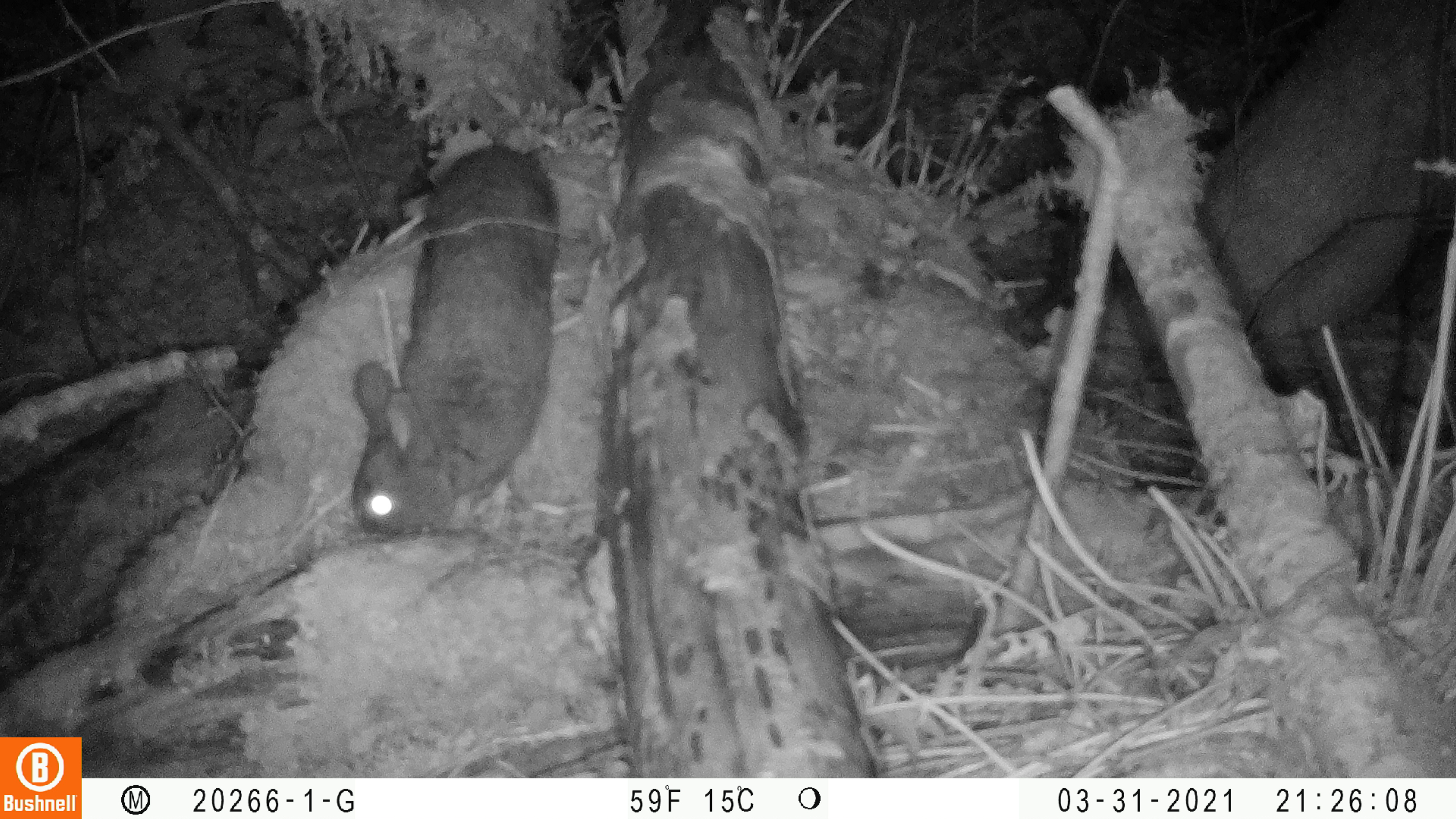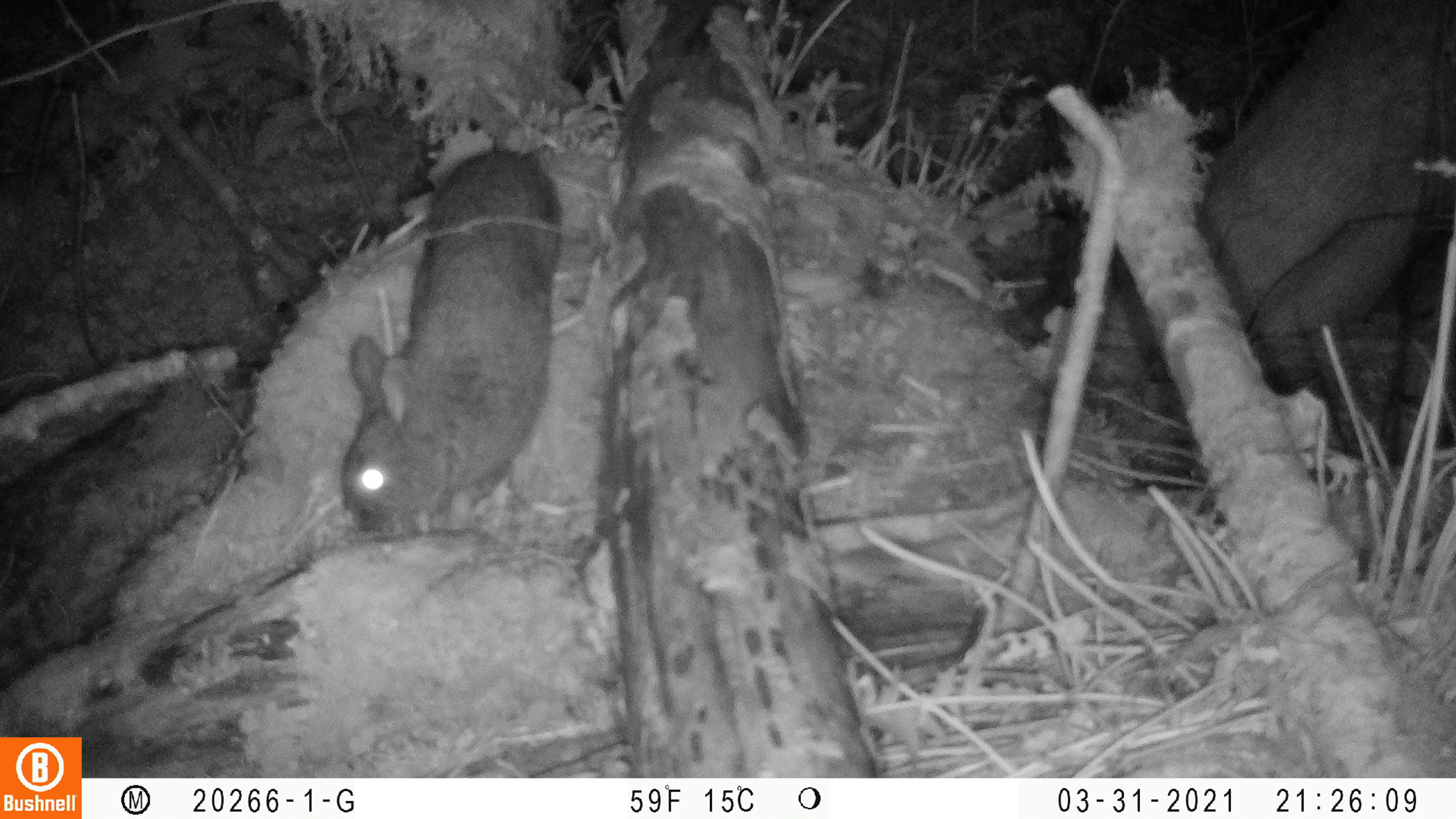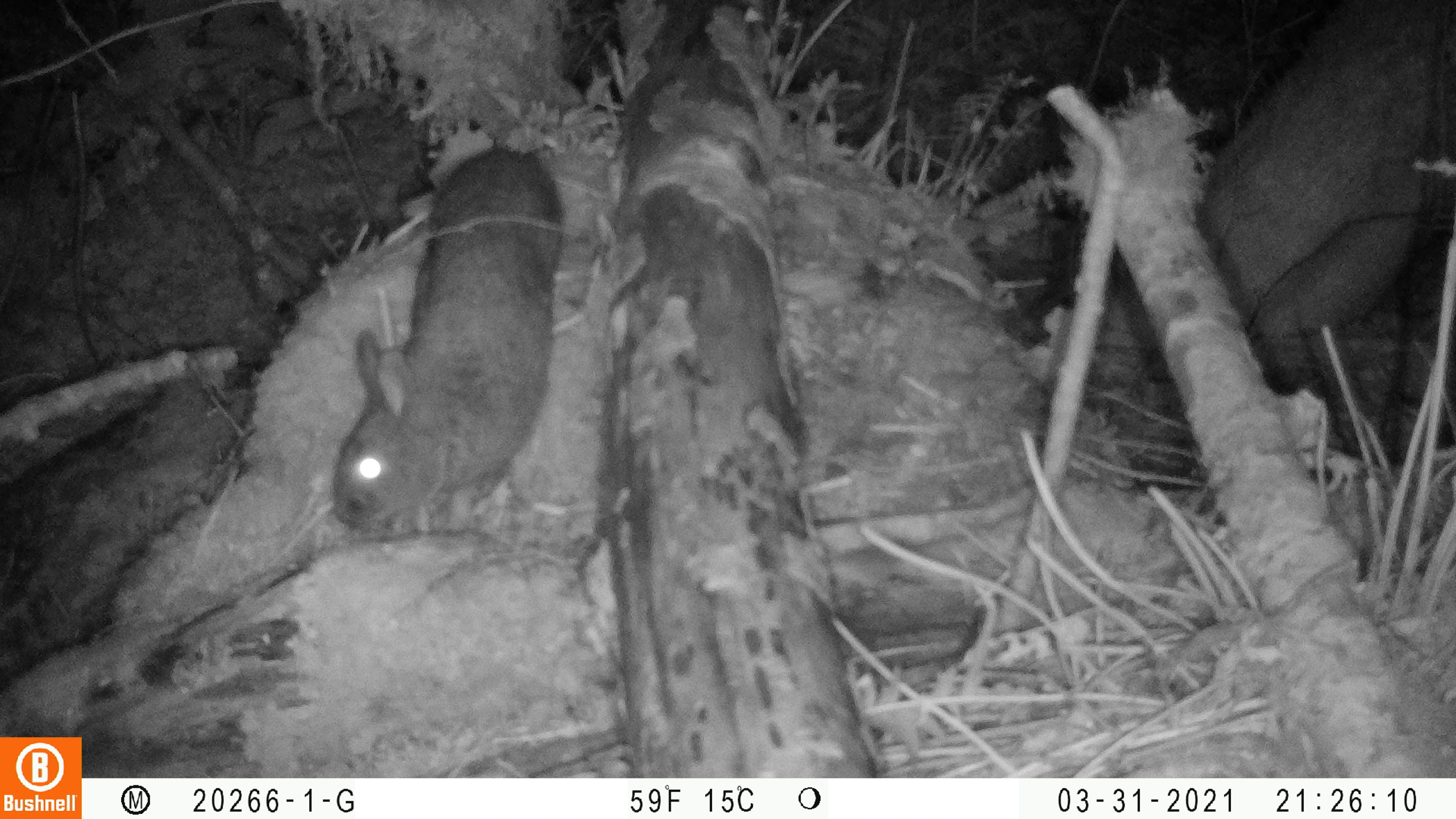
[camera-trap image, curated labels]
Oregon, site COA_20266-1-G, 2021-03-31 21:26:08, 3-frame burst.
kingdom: Animalia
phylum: Chordata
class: Mammalia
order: Lagomorpha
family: Leporidae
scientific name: Leporidae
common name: hares and rabbits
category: leporidae family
Leporidae family (hares and rabbits) (Leporidae).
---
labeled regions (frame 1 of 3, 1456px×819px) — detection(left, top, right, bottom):
leporidae family: detection(333, 133, 582, 563)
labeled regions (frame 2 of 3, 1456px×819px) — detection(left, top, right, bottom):
leporidae family: detection(317, 132, 584, 544)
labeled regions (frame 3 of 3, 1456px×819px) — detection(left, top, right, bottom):
leporidae family: detection(303, 130, 591, 572)